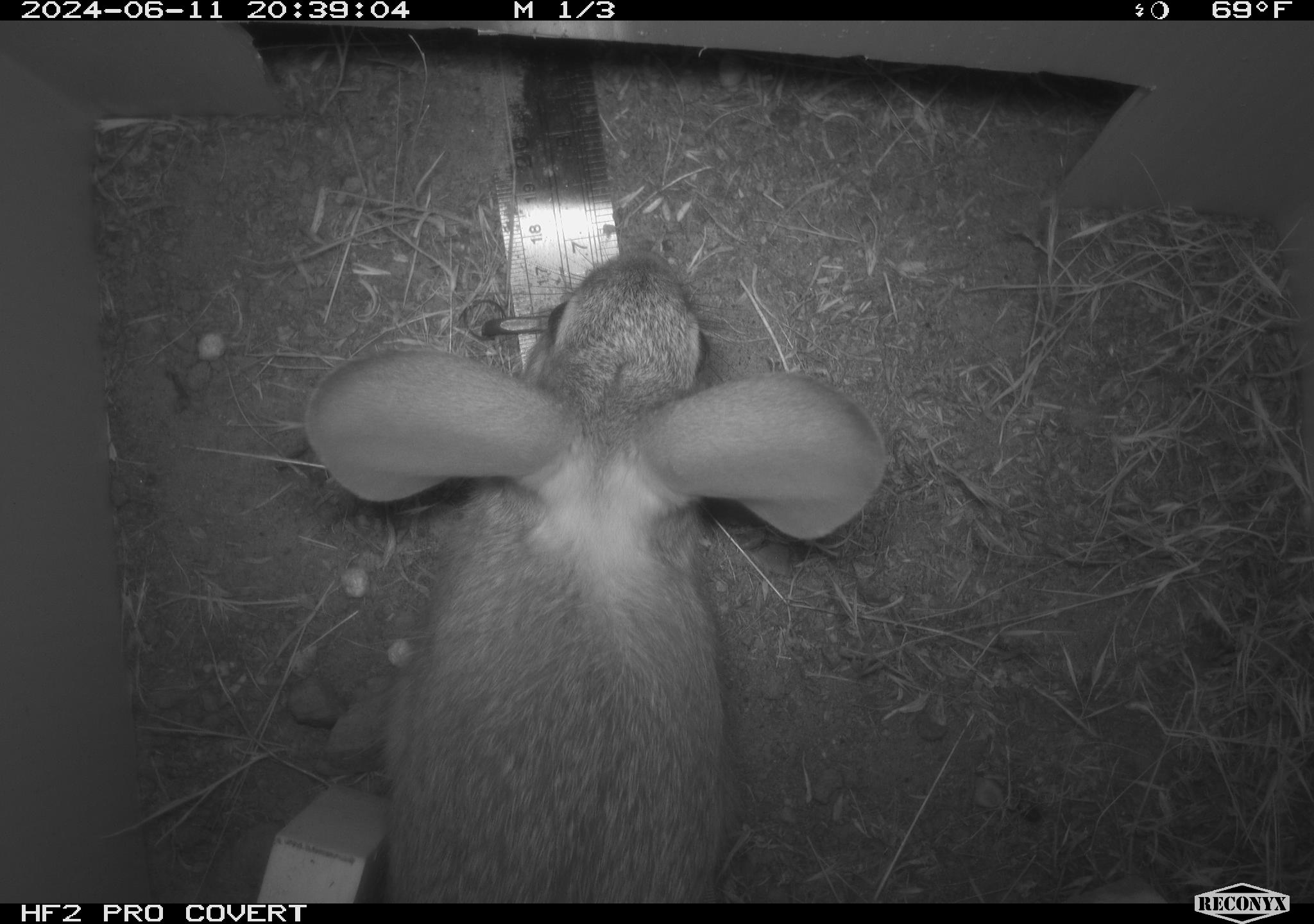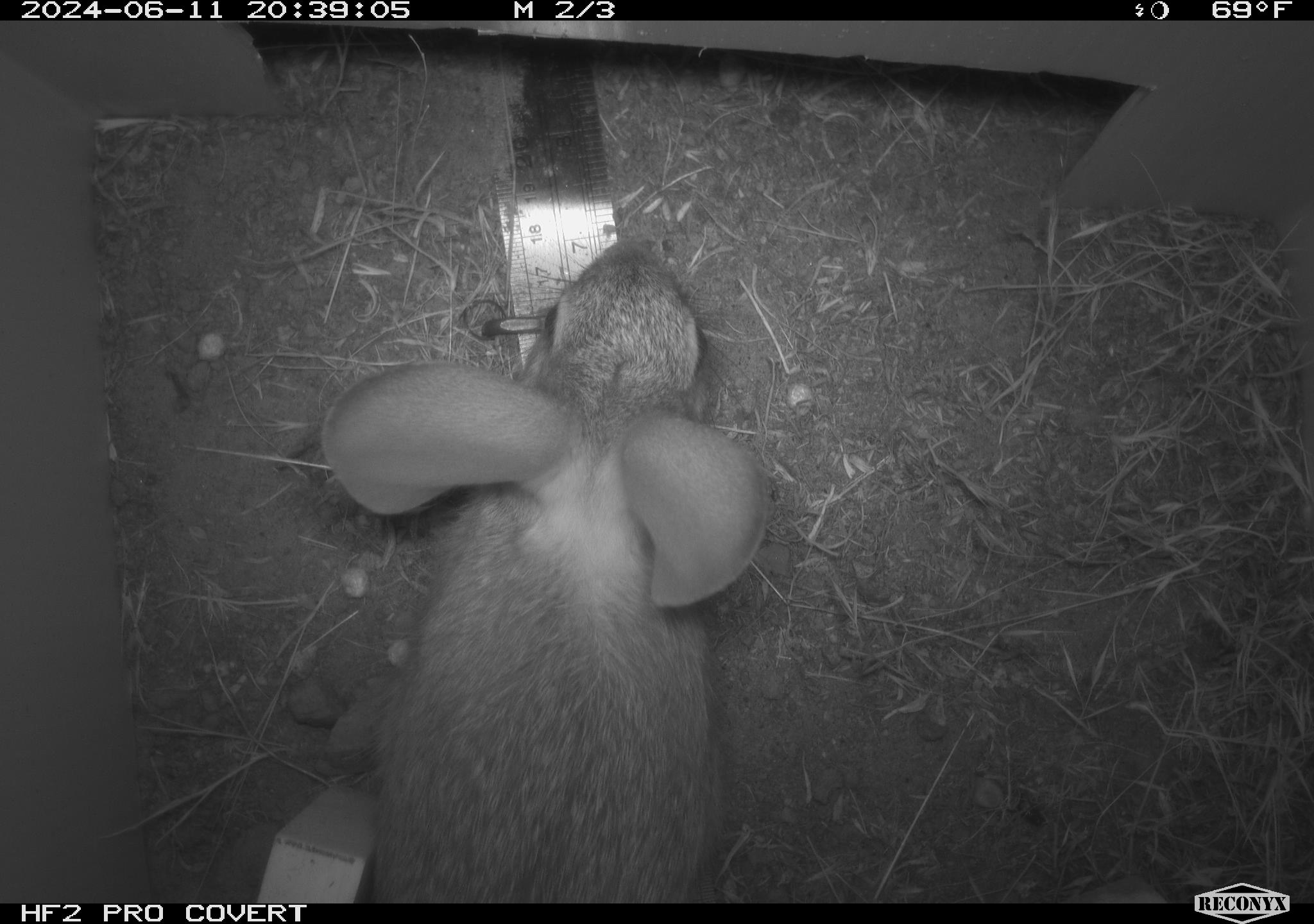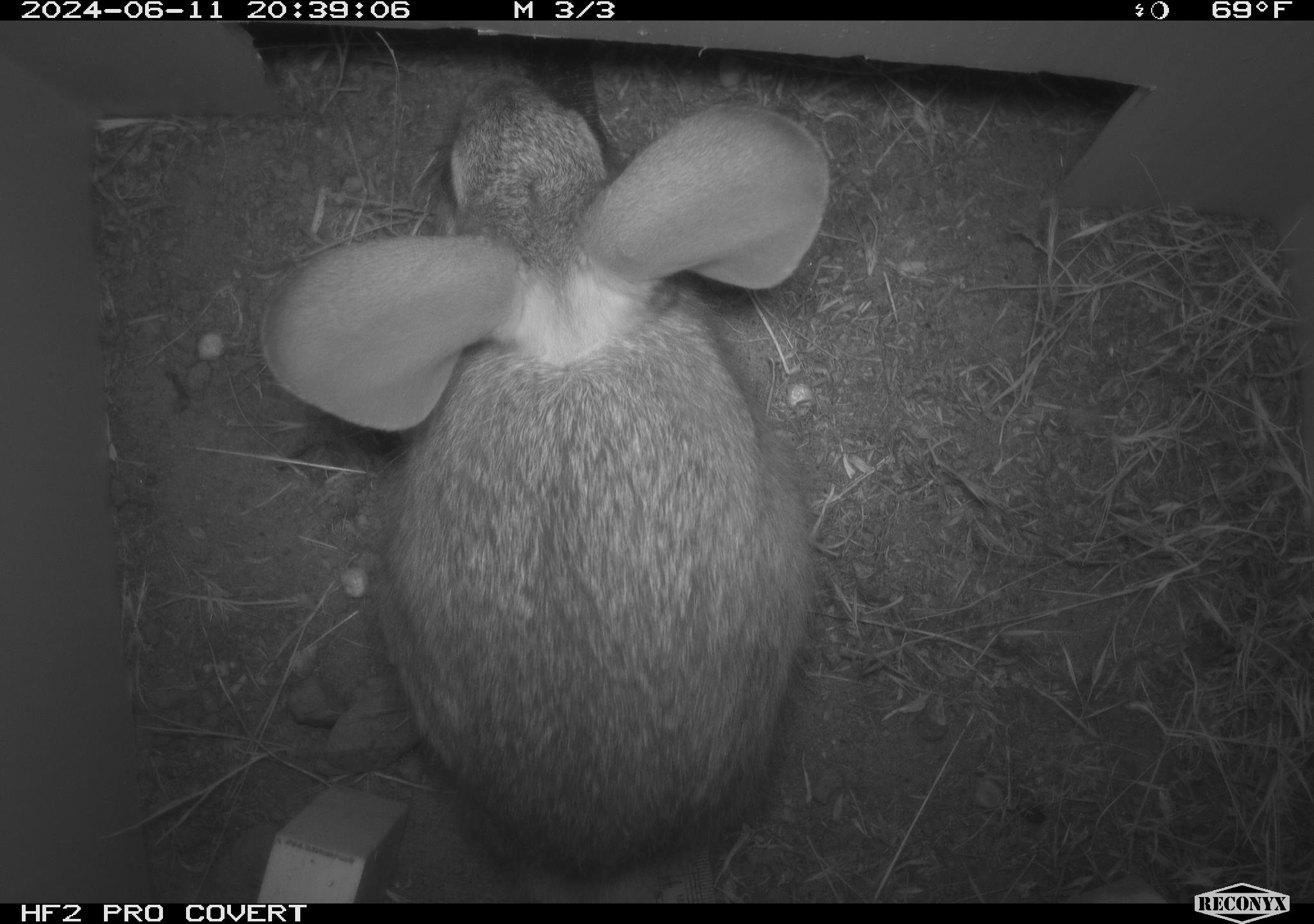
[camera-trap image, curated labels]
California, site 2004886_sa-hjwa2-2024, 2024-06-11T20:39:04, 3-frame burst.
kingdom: Animalia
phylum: Chordata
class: Mammalia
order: Lagomorpha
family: Leporidae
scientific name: Leporidae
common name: rabbit or hare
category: rabbit and hare family